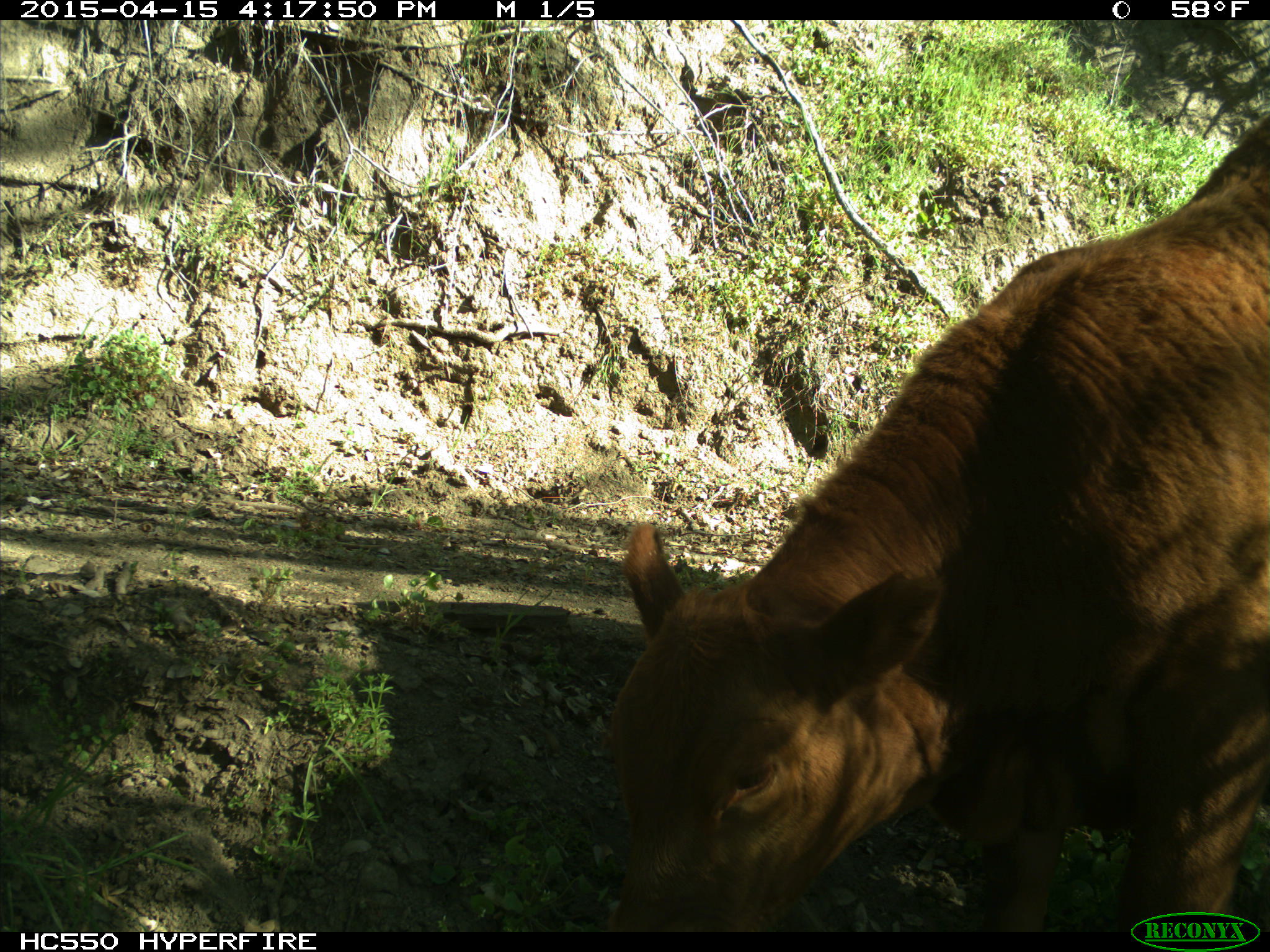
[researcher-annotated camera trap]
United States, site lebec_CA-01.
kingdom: Animalia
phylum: Chordata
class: Mammalia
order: Artiodactyla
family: Bovidae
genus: Bos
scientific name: Bos taurus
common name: domestic cow